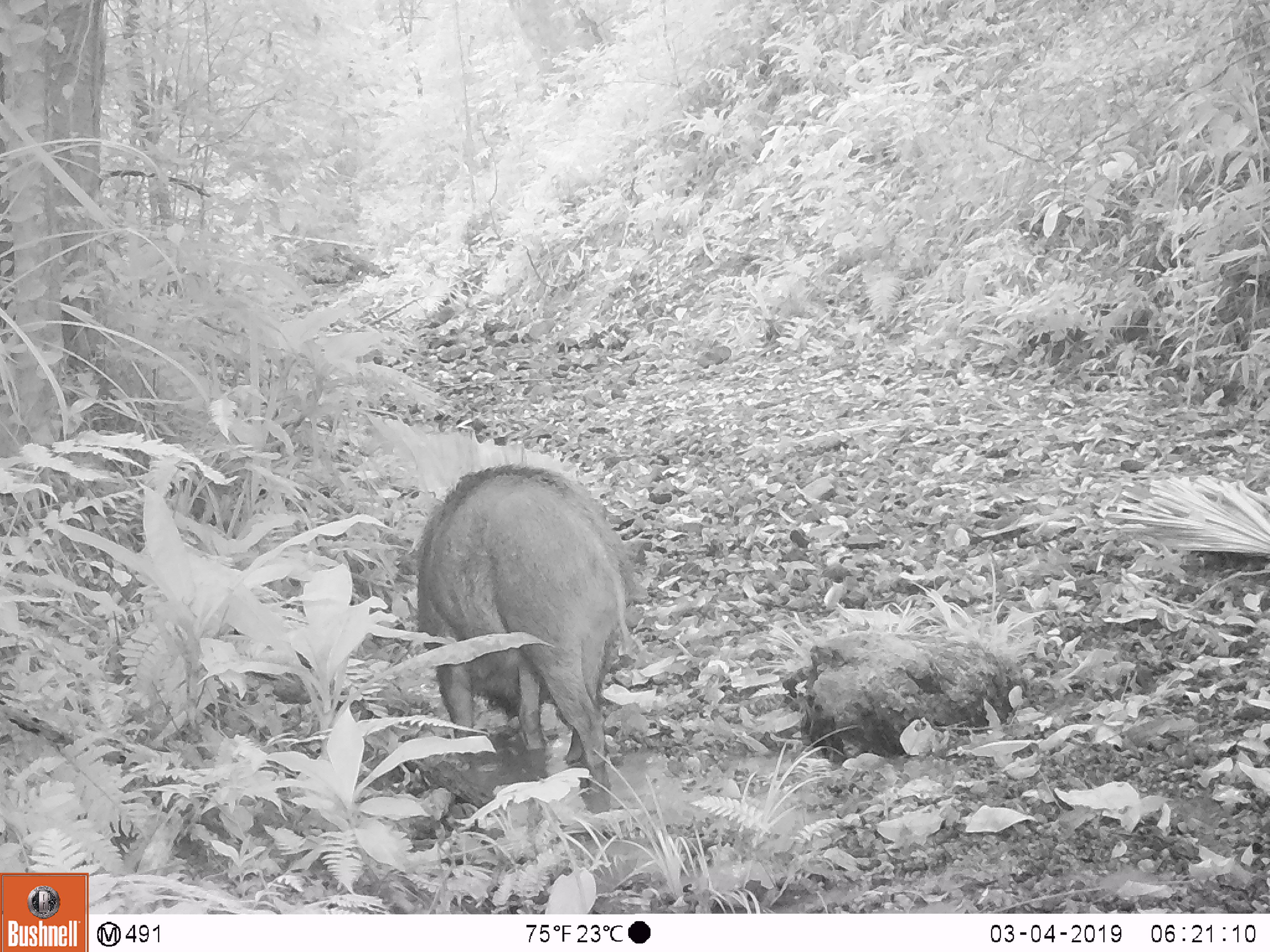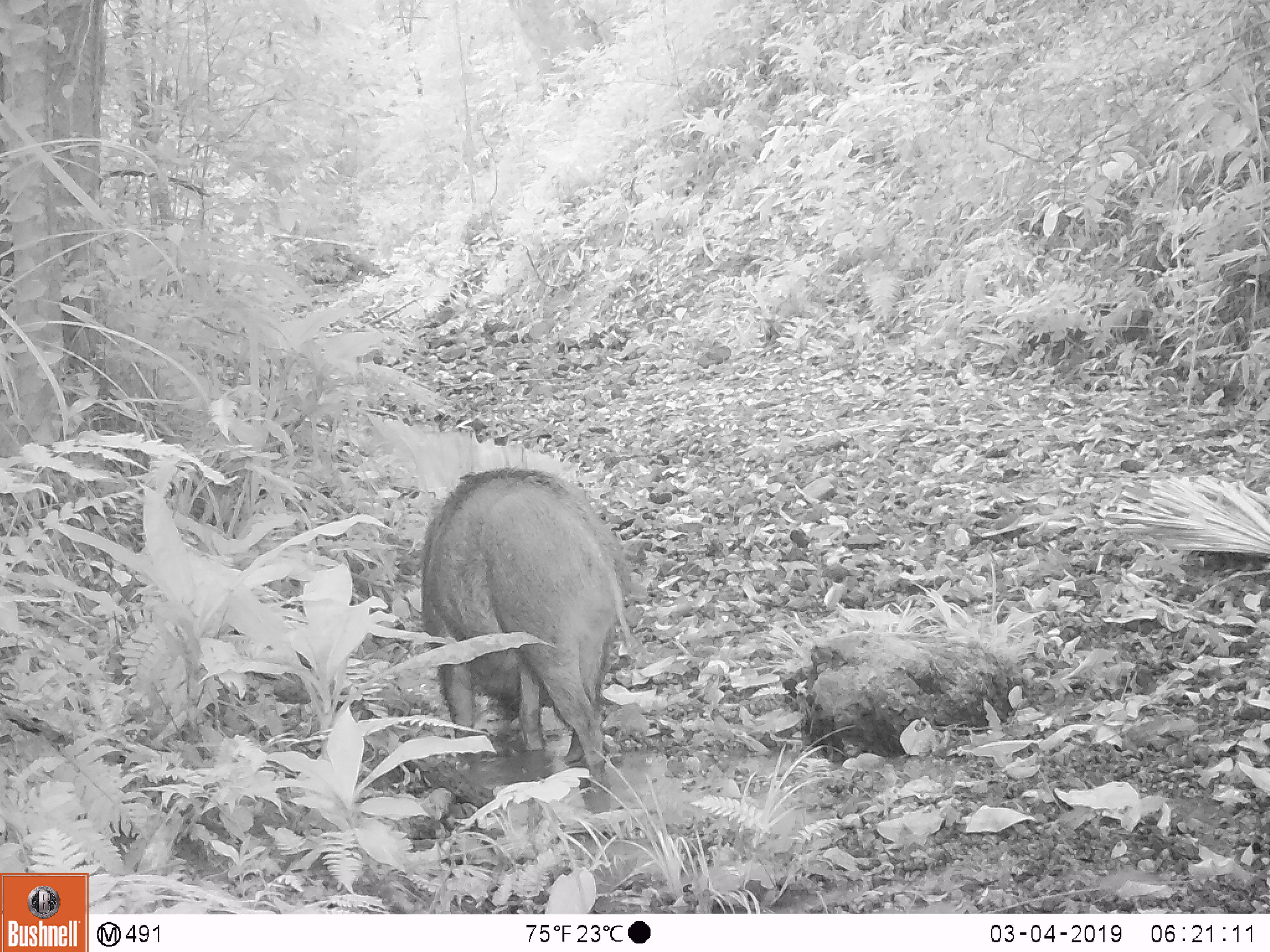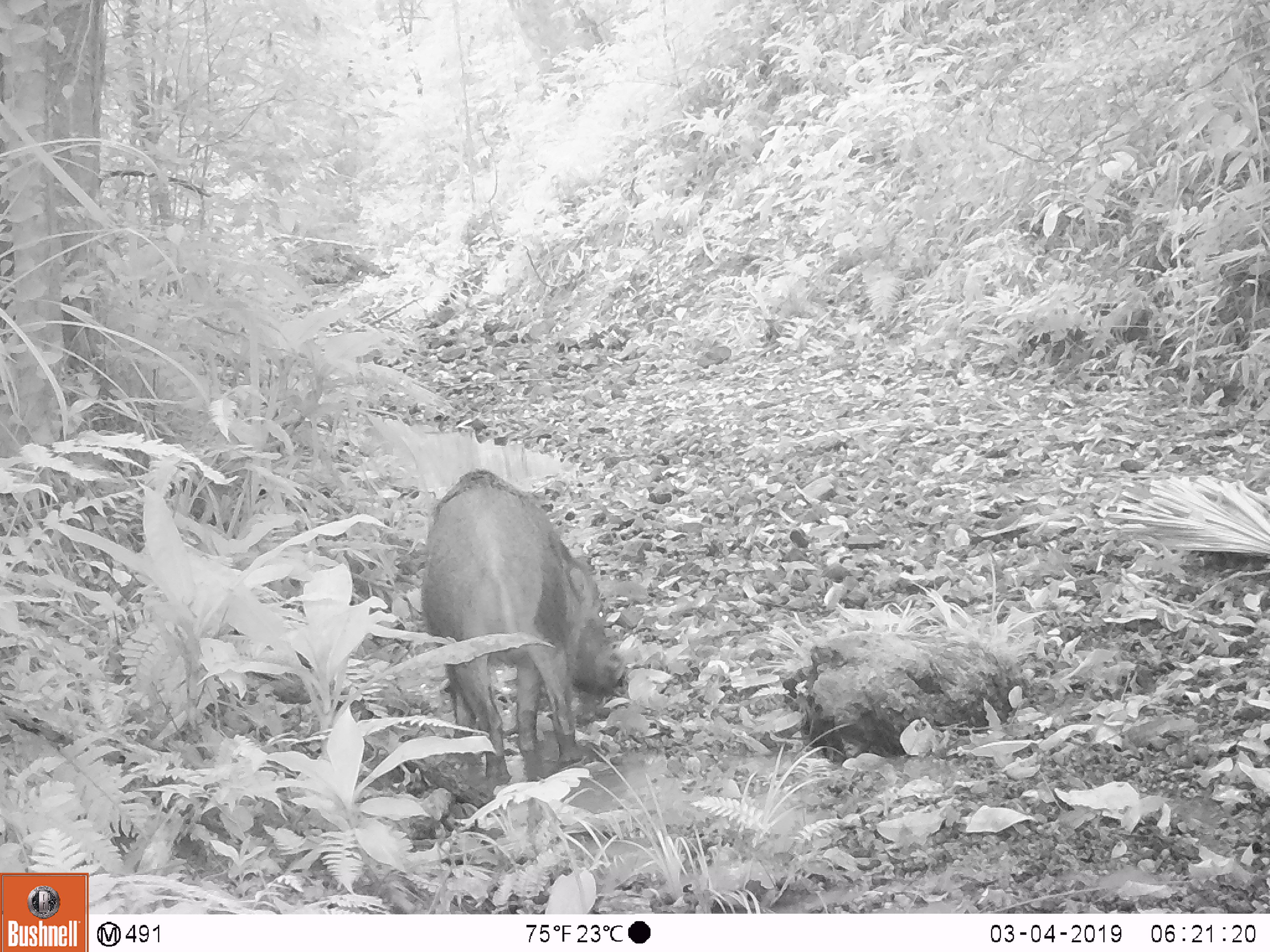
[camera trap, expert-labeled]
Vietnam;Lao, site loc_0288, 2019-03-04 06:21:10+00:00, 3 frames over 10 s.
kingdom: Animalia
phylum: Chordata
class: Mammalia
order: Artiodactyla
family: Suidae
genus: Sus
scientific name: Sus scrofa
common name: eurasian wild pig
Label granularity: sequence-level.